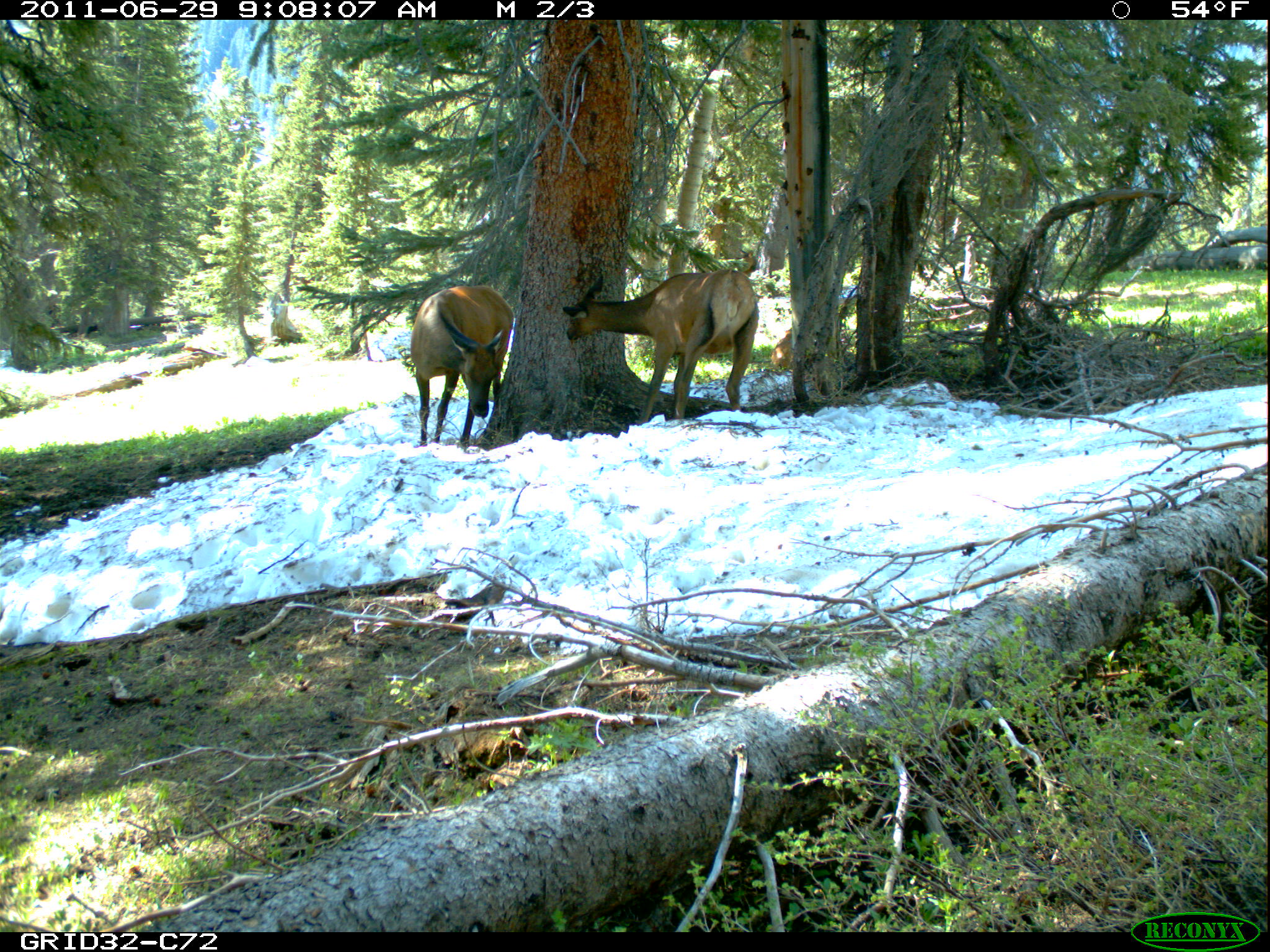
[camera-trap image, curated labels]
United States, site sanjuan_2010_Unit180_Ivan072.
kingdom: Animalia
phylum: Chordata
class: Mammalia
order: Artiodactyla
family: Cervidae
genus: Cervus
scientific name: Cervus elaphus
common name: red deer